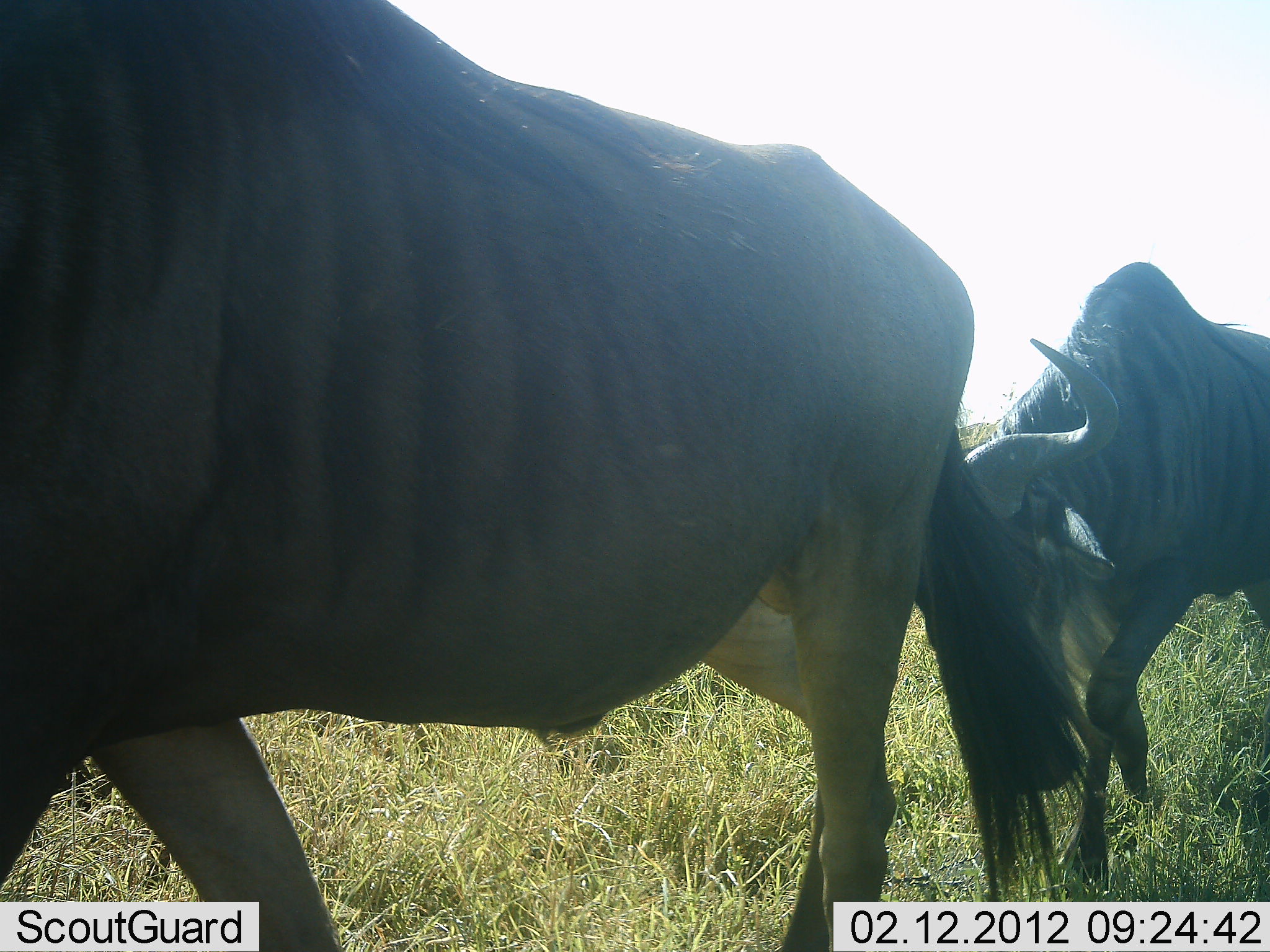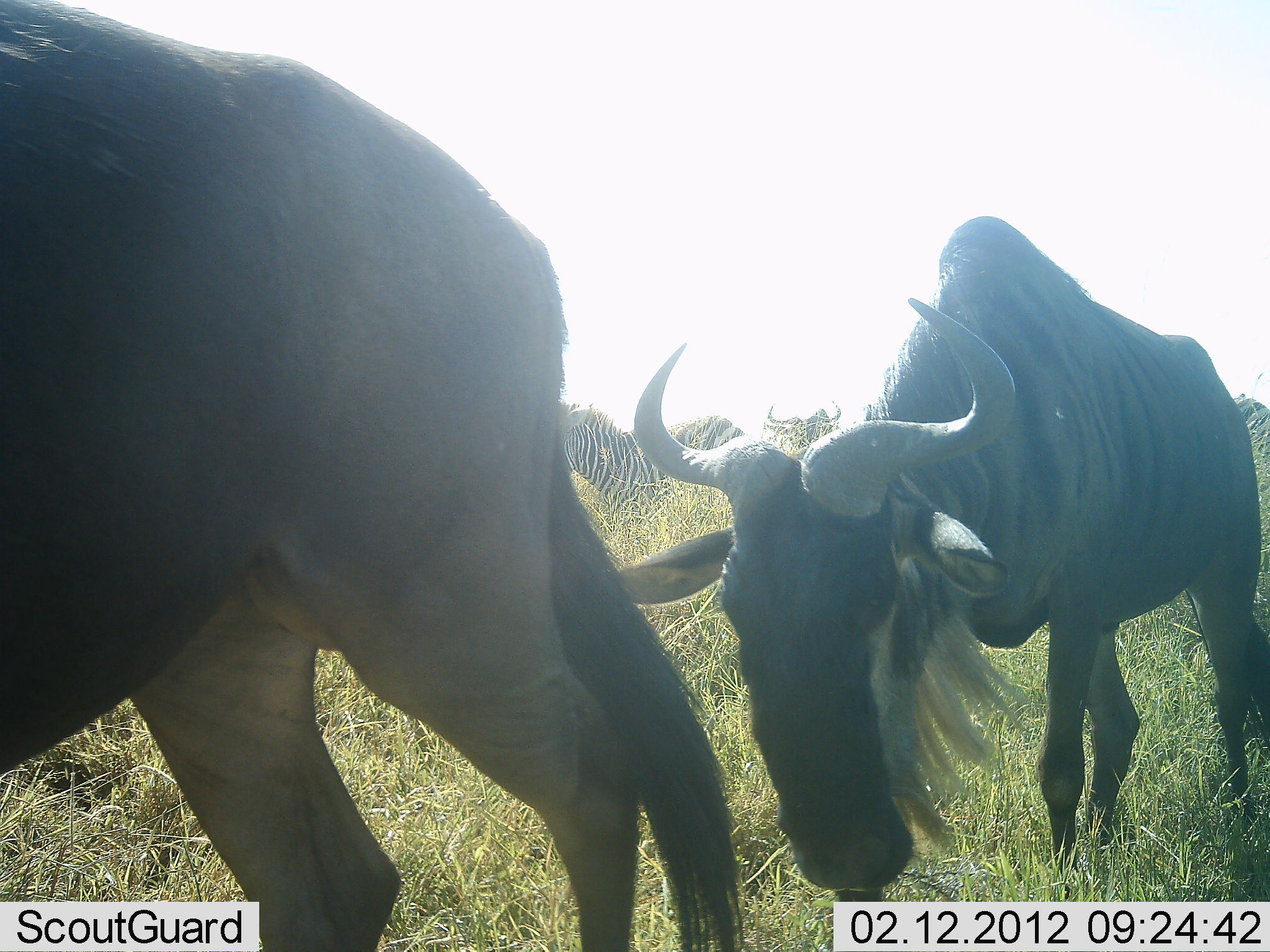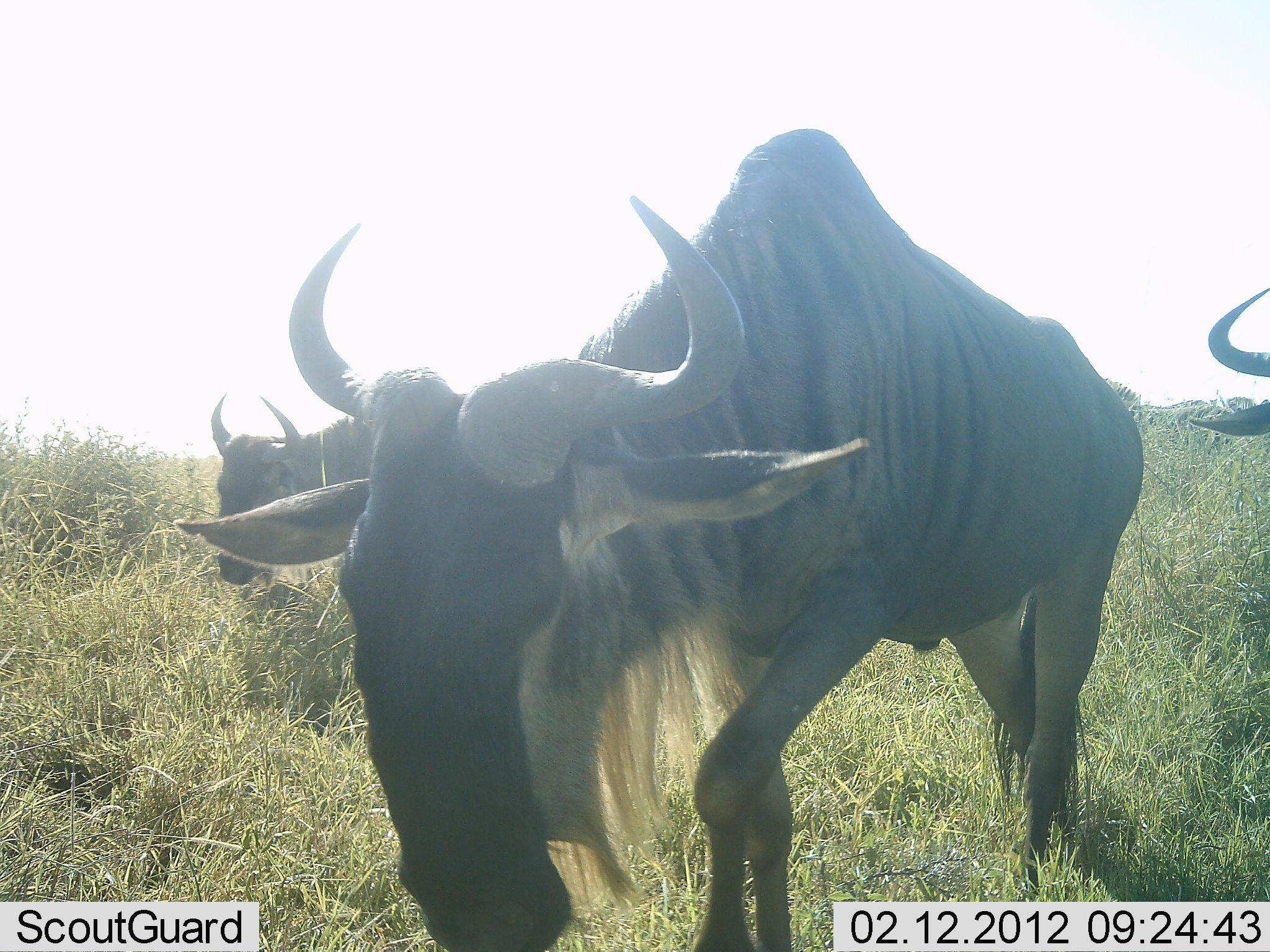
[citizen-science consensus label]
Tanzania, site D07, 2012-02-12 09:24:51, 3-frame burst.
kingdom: Animalia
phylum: Chordata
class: Mammalia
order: Artiodactyla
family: Bovidae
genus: Connochaetes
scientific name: Connochaetes taurinus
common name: blue wildebeest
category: wildebeest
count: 4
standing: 28%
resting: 0%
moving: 96%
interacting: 0%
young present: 0%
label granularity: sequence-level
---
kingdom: Animalia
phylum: Chordata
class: Mammalia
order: Perissodactyla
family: Equidae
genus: Equus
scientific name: Equus quagga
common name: plains zebra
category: zebra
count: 2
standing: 54%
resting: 0%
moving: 42%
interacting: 4%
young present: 0%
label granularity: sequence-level